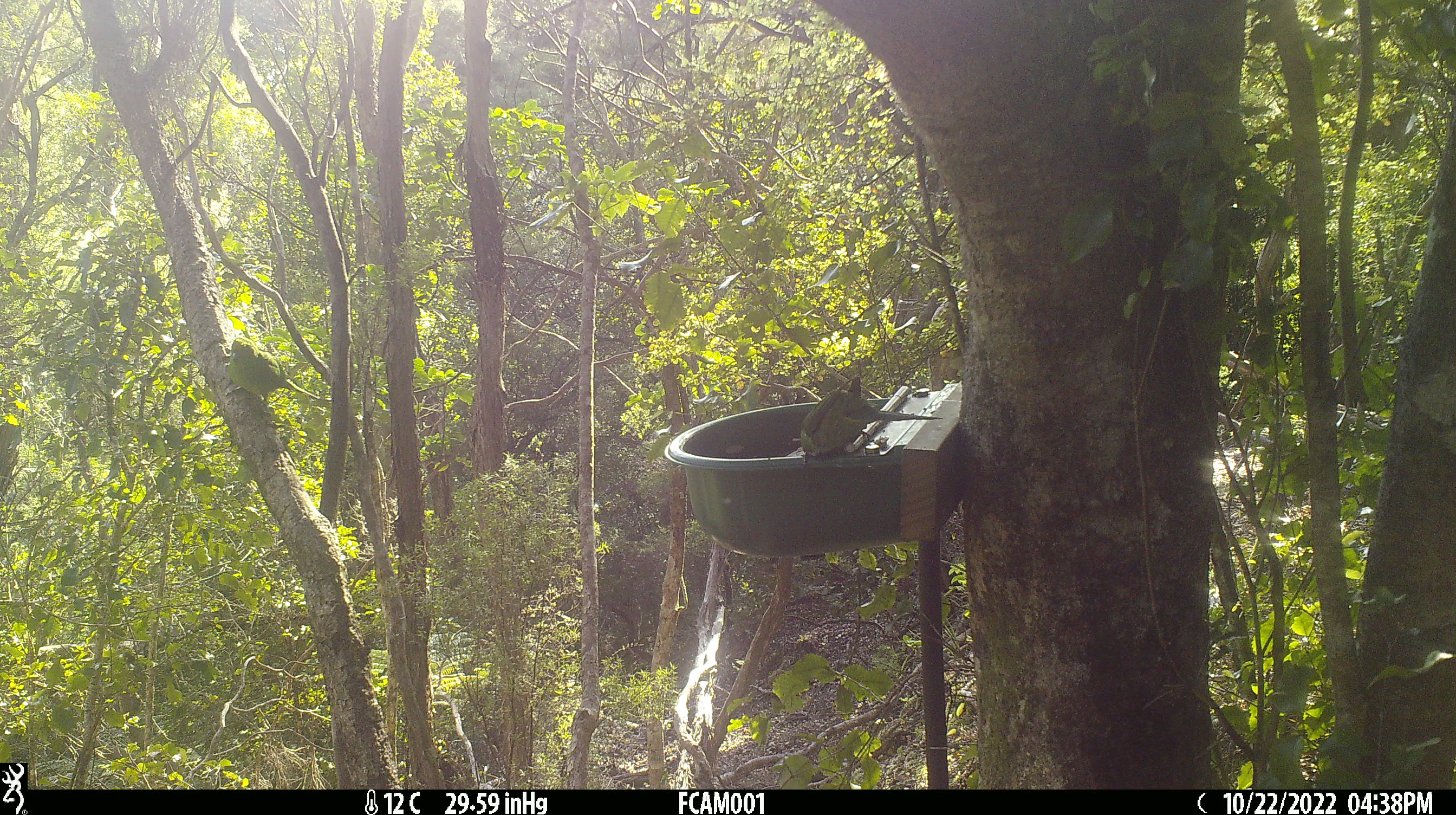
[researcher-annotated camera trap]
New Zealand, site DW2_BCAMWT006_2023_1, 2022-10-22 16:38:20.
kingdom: Animalia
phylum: Chordata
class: Aves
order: Psittaciformes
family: Psittaculidae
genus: Cyanoramphus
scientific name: Cyanoramphus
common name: parakeet